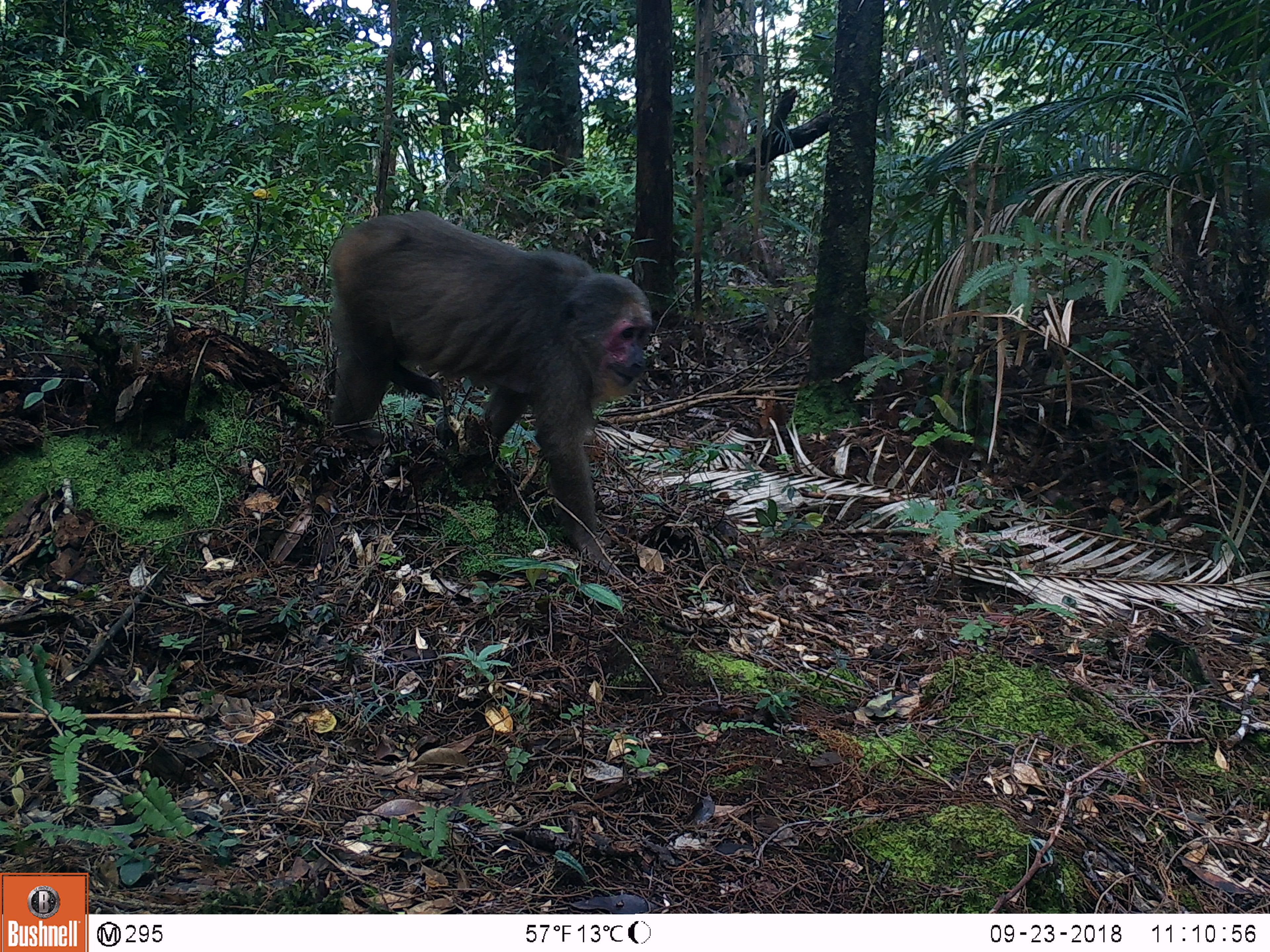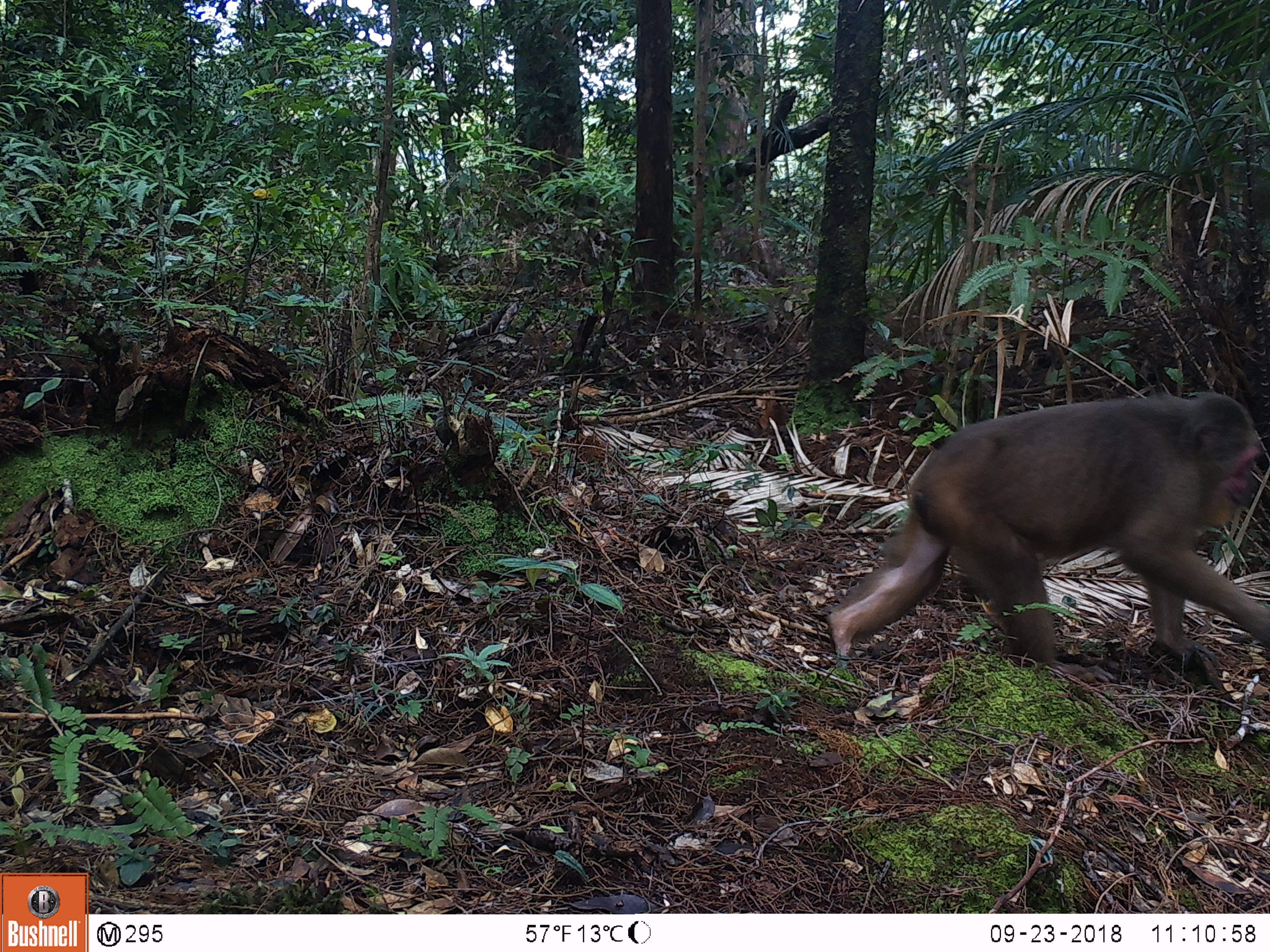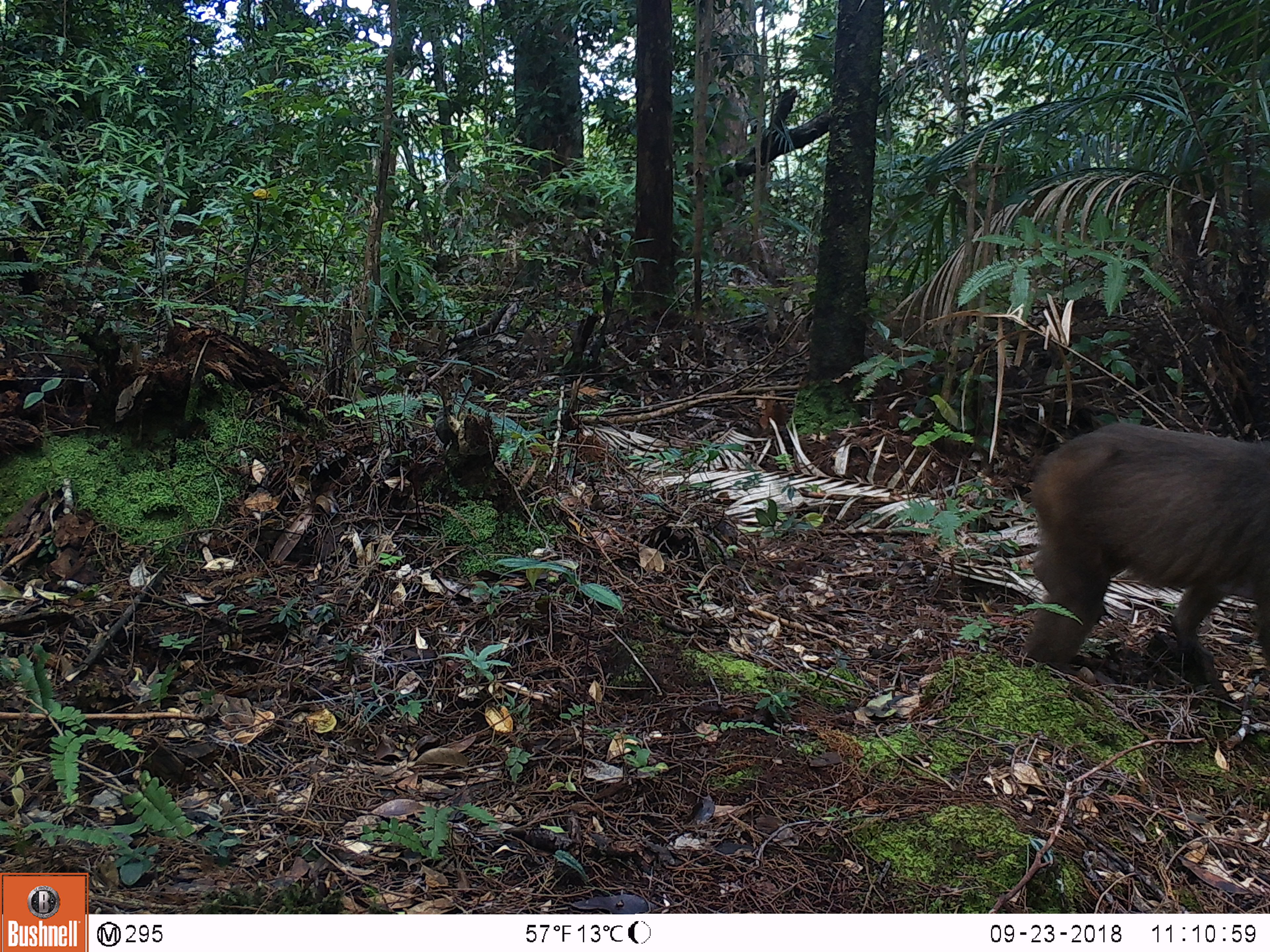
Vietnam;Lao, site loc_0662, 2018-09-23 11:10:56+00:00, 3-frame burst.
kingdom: Animalia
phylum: Chordata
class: Mammalia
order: Primates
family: Cercopithecidae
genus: Macaca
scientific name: Macaca arctoides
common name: stump-tailed macaque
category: stump tailed macaque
Stump tailed macaque (stump-tailed macaque) (Macaca arctoides). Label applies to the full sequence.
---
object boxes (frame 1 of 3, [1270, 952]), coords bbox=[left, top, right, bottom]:
stump tailed macaque: bbox=[323, 211, 653, 575]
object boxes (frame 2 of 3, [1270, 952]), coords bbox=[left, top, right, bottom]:
stump tailed macaque: bbox=[824, 391, 1270, 685]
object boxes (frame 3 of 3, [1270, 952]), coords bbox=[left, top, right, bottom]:
stump tailed macaque: bbox=[1017, 422, 1270, 688]